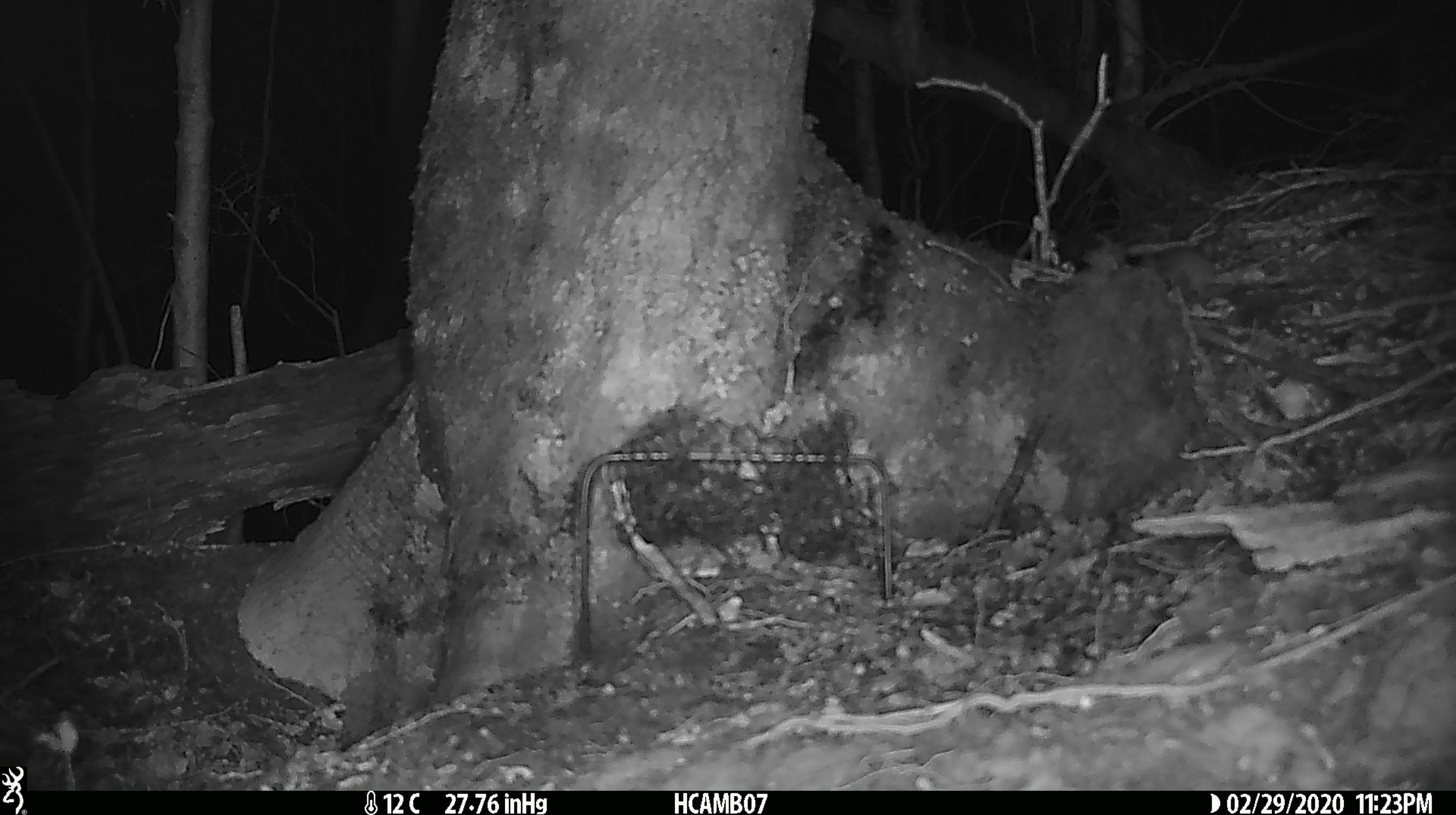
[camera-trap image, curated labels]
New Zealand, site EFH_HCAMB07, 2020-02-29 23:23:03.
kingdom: Animalia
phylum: Chordata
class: Mammalia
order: Rodentia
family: Muridae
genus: Mus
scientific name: Mus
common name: mouse